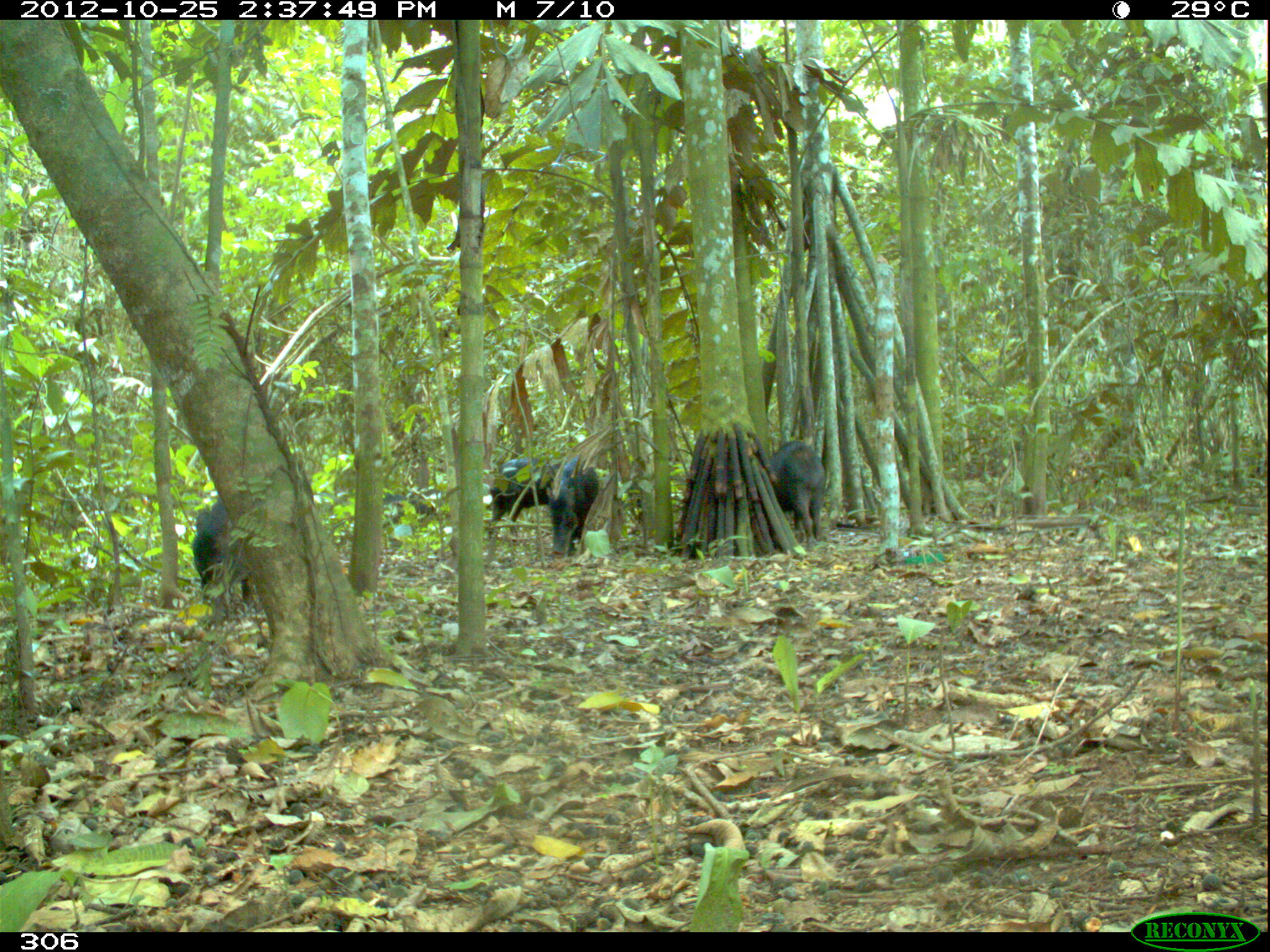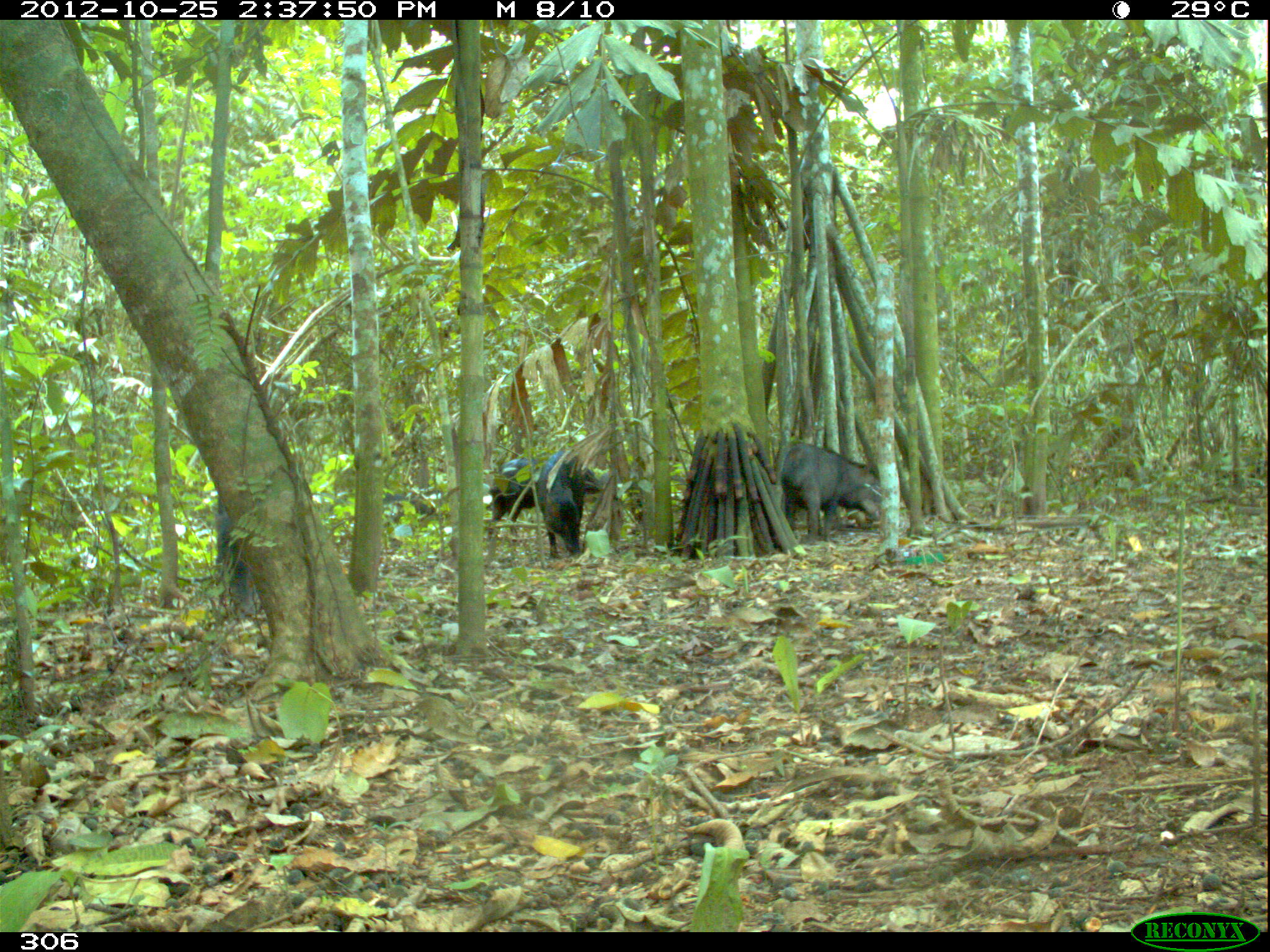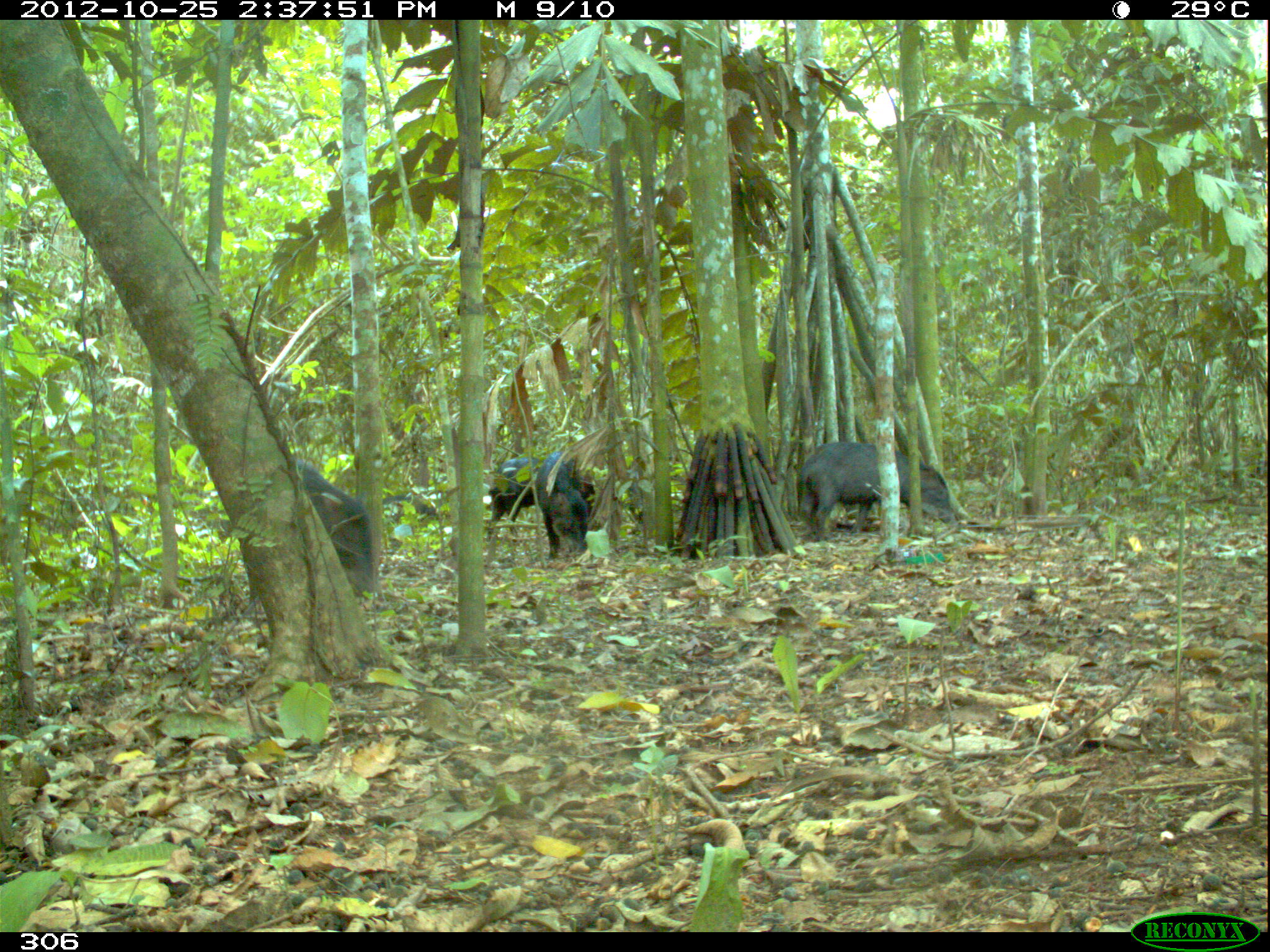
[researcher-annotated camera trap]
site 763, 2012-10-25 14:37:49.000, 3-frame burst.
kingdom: Animalia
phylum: Chordata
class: Mammalia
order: Artiodactyla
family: Tayassuidae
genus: Tayassu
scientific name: Tayassu pecari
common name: white-lipped peccary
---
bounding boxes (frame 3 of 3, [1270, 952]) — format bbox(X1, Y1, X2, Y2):
tayassu pecari: bbox(798, 441, 955, 537); bbox(295, 457, 378, 593); bbox(536, 452, 598, 560); bbox(490, 455, 538, 527); bbox(381, 490, 444, 529)